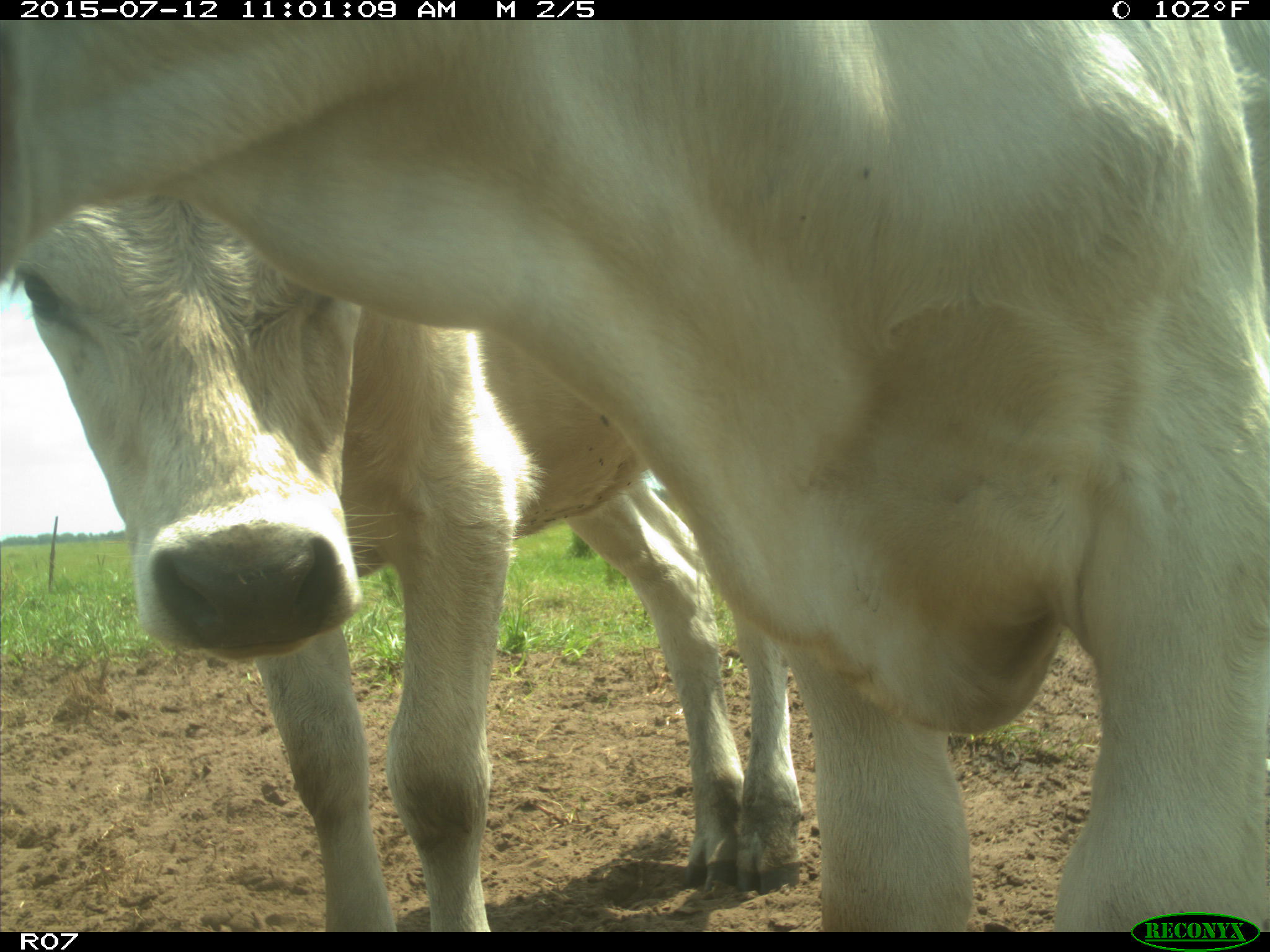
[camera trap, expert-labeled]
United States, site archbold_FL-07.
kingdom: Animalia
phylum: Chordata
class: Mammalia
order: Artiodactyla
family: Bovidae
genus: Bos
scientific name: Bos taurus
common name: domestic cow